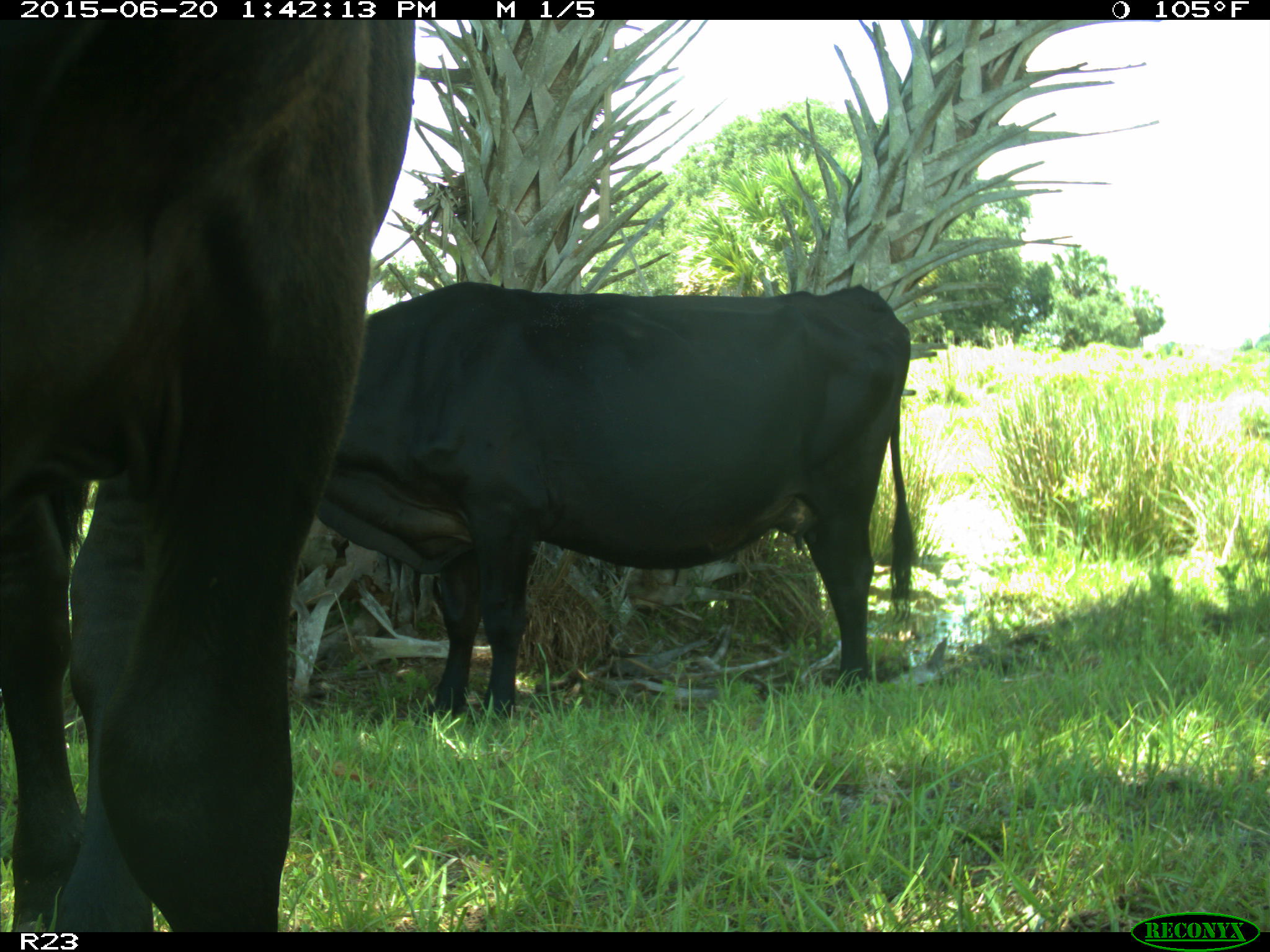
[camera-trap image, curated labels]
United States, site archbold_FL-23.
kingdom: Animalia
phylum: Chordata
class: Mammalia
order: Artiodactyla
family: Bovidae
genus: Bos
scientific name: Bos taurus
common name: domestic cow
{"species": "Bos taurus (domestic cow)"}